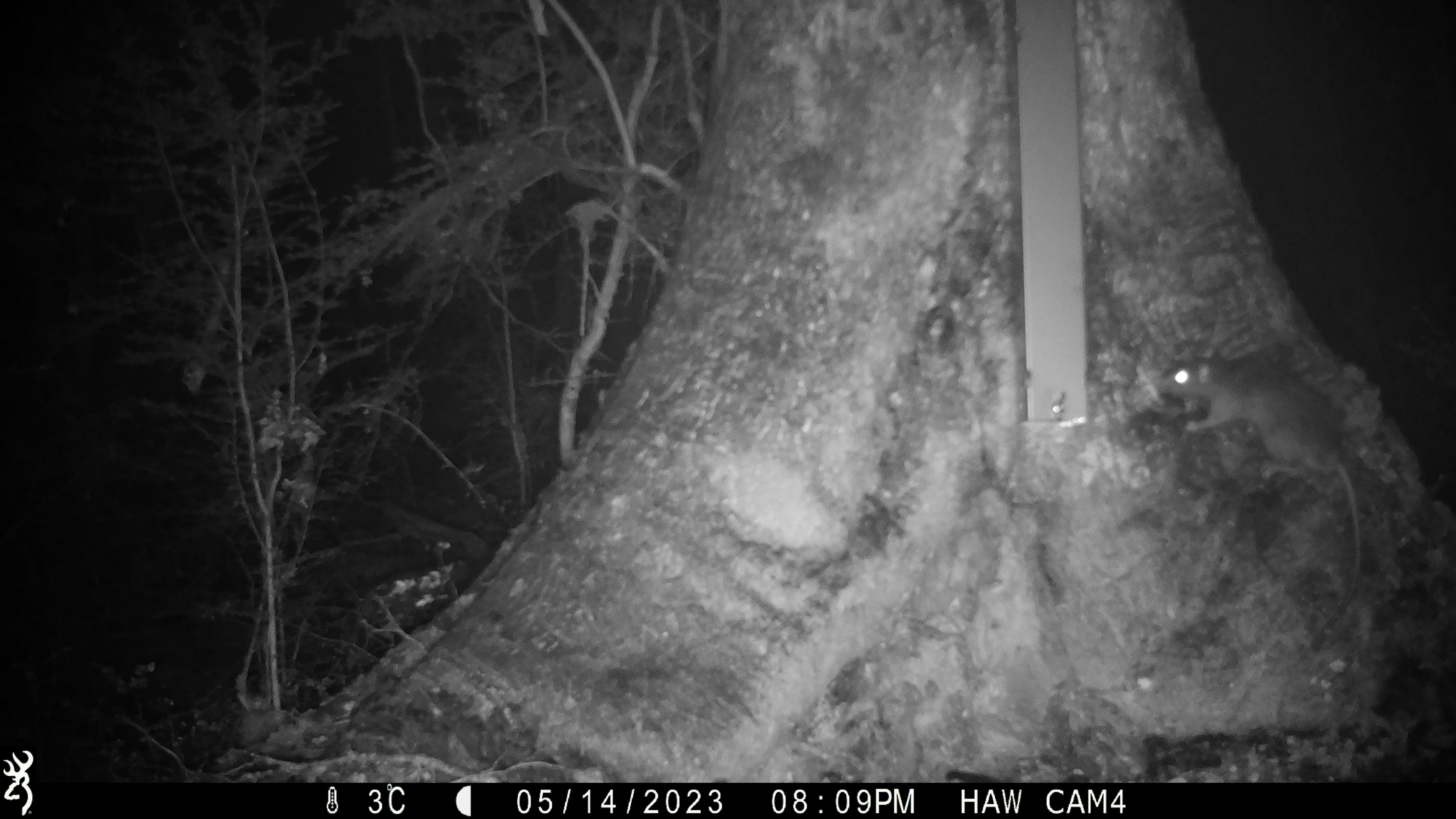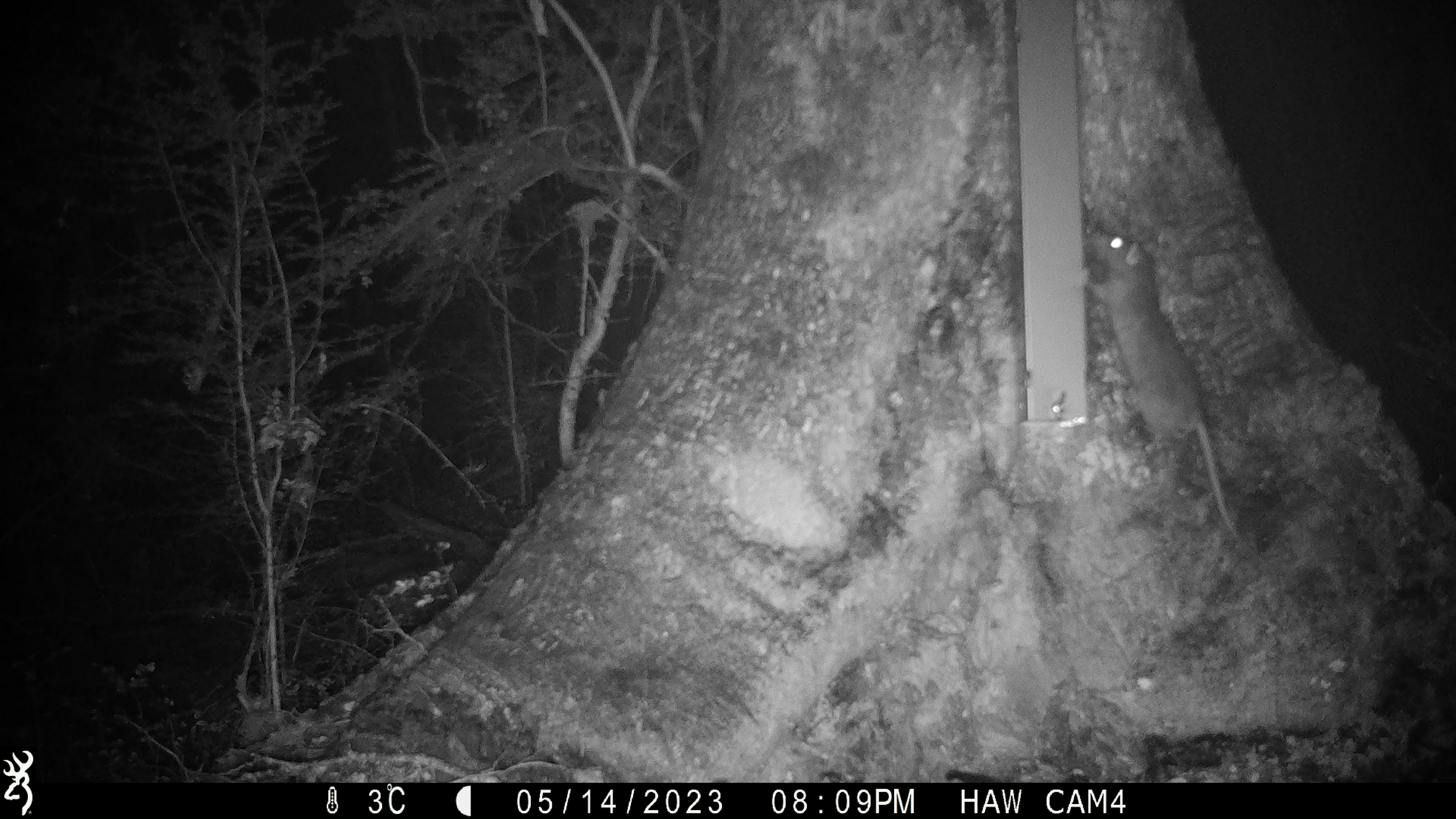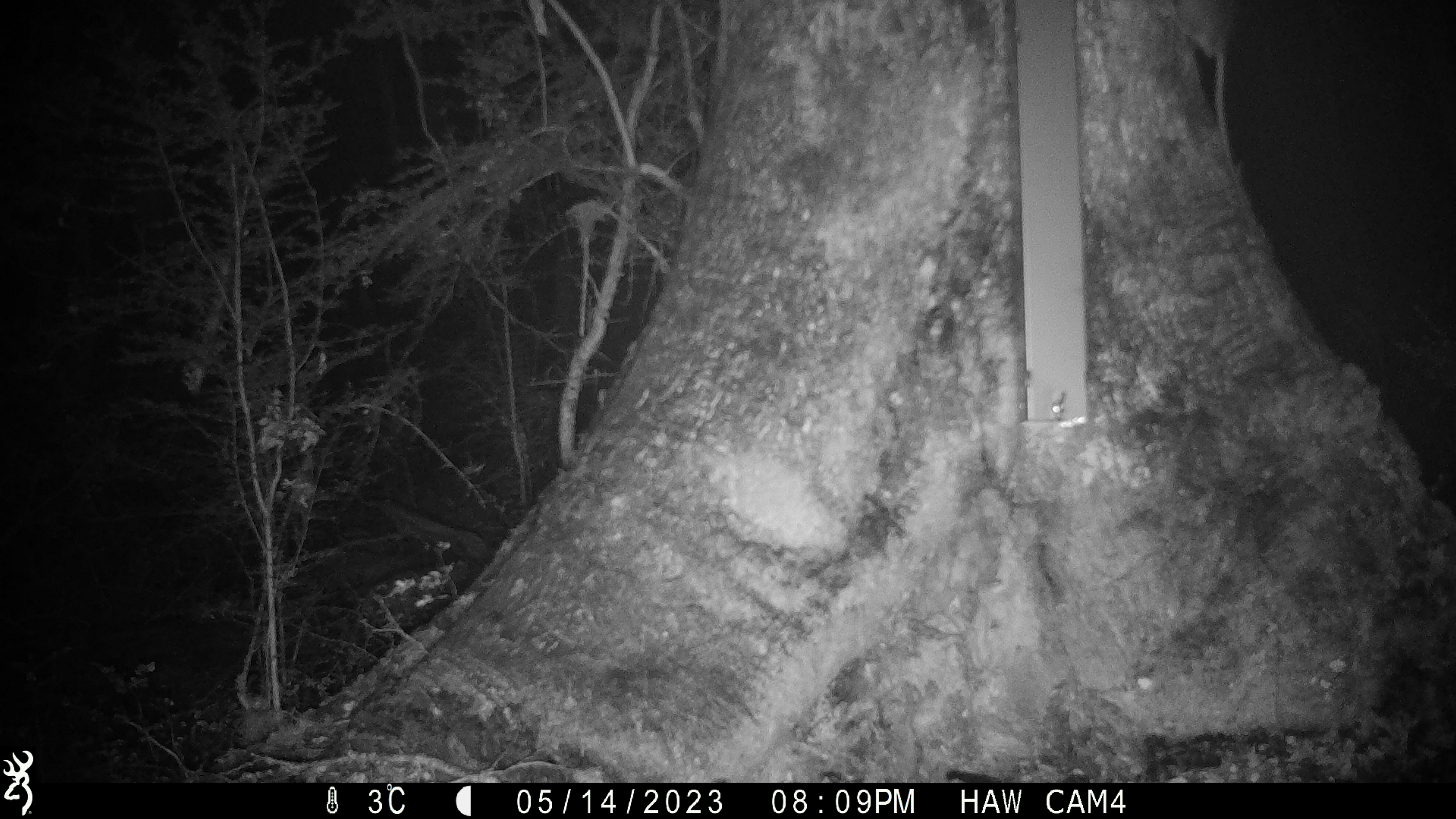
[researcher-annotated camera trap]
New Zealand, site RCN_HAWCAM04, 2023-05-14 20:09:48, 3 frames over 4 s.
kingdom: Animalia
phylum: Chordata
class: Mammalia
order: Rodentia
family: Muridae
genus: Rattus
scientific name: Rattus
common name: rat